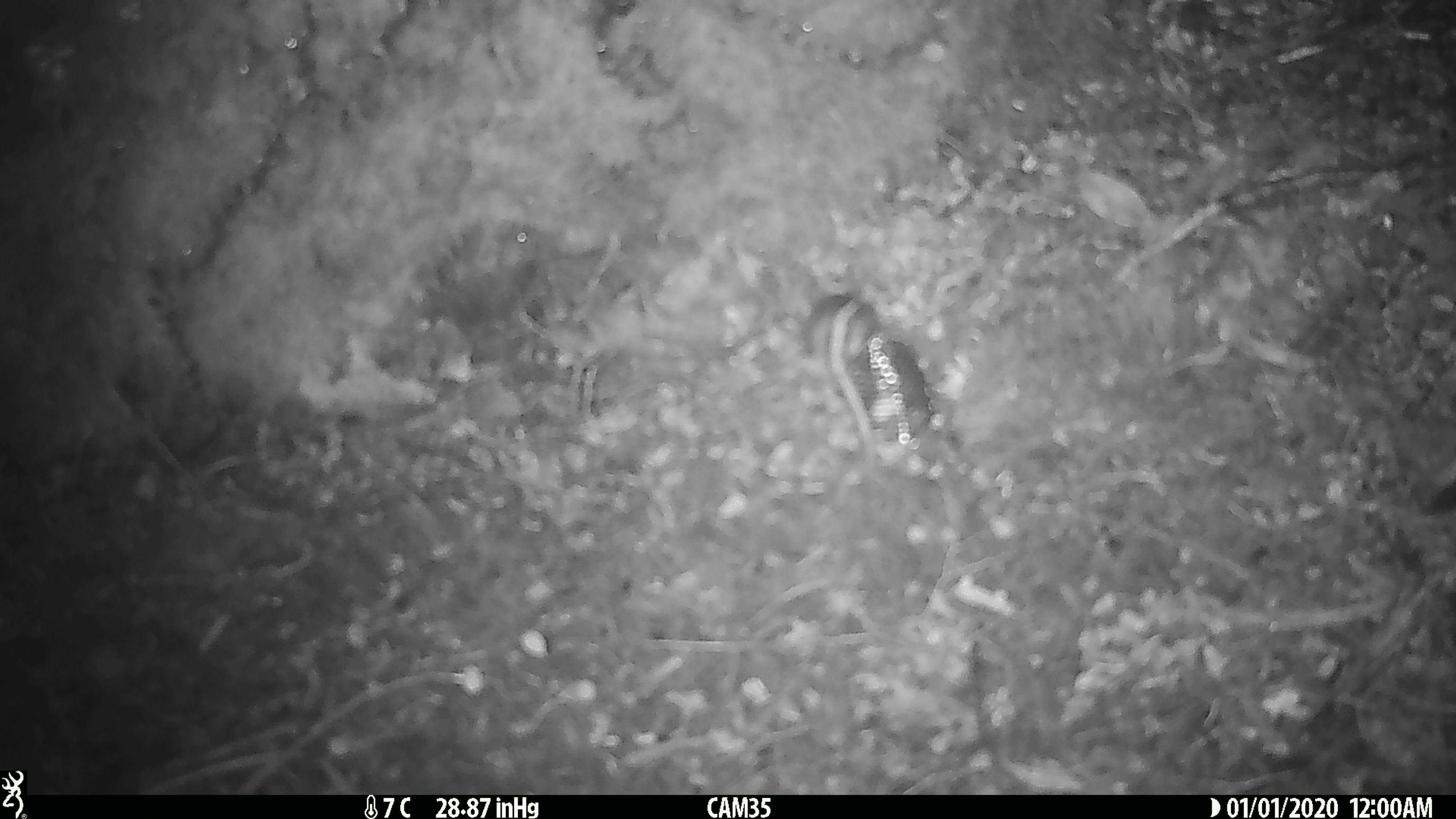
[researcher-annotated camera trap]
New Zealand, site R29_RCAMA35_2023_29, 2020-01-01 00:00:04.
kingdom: Animalia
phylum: Chordata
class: Mammalia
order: Rodentia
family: Muridae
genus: Mus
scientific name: Mus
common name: mouse